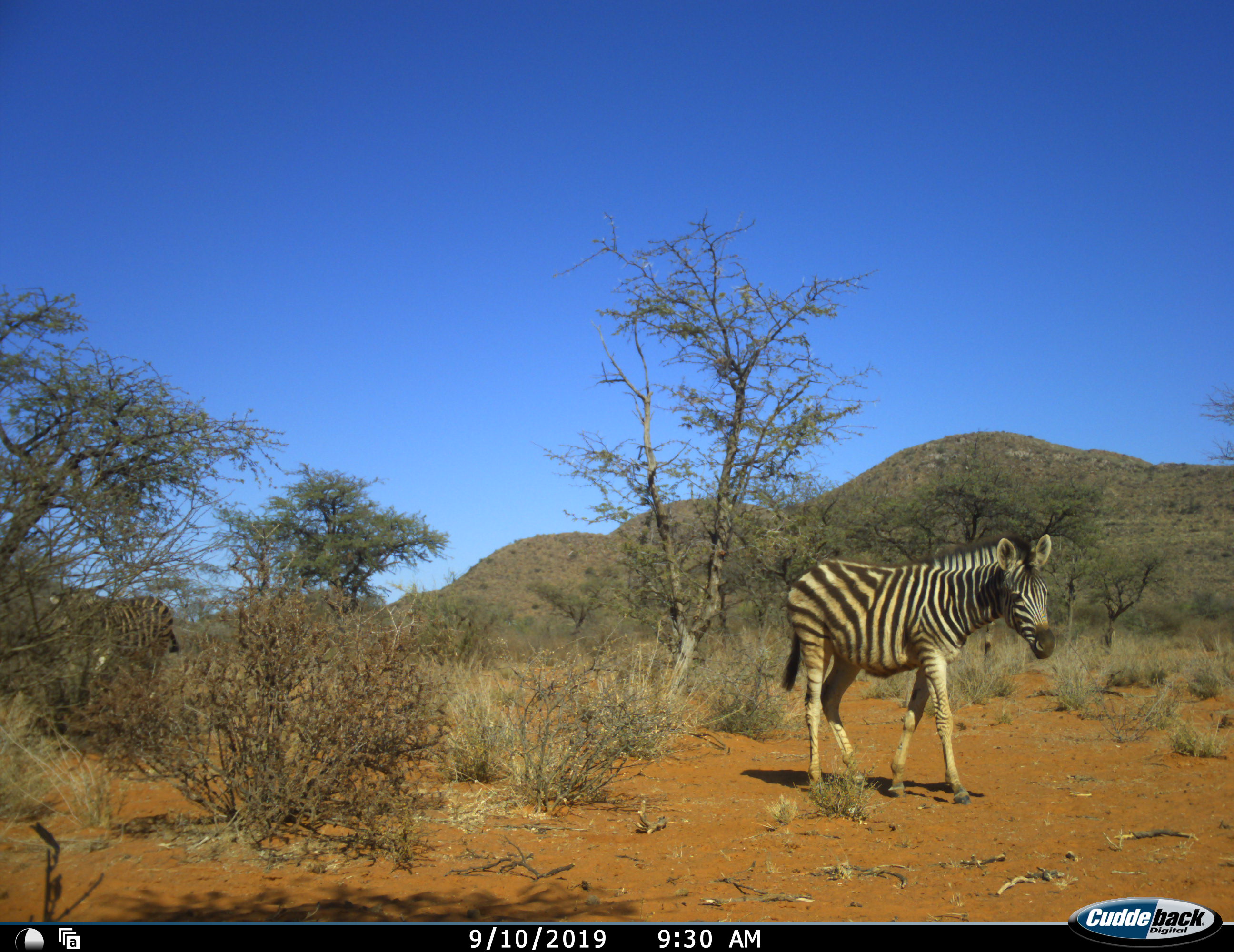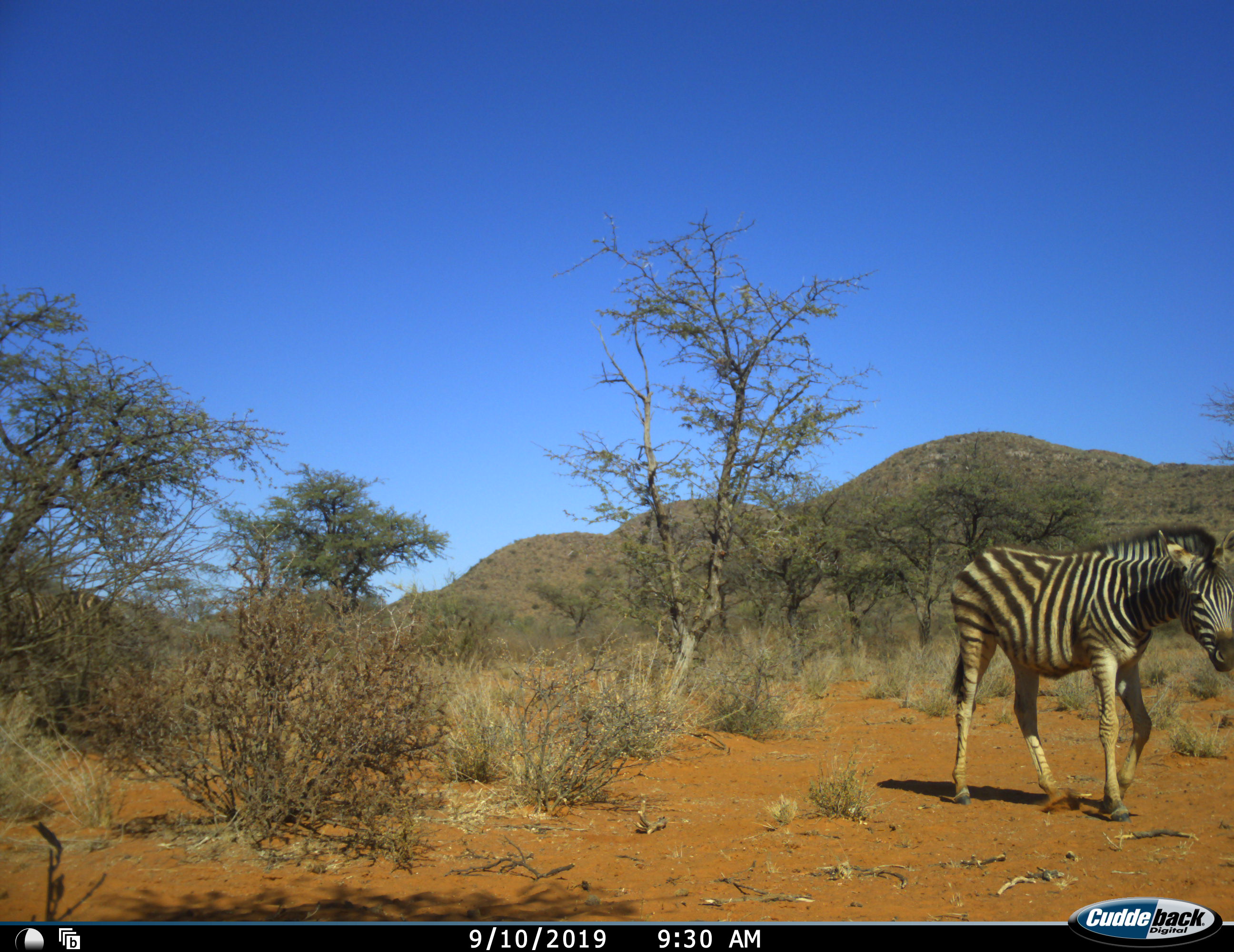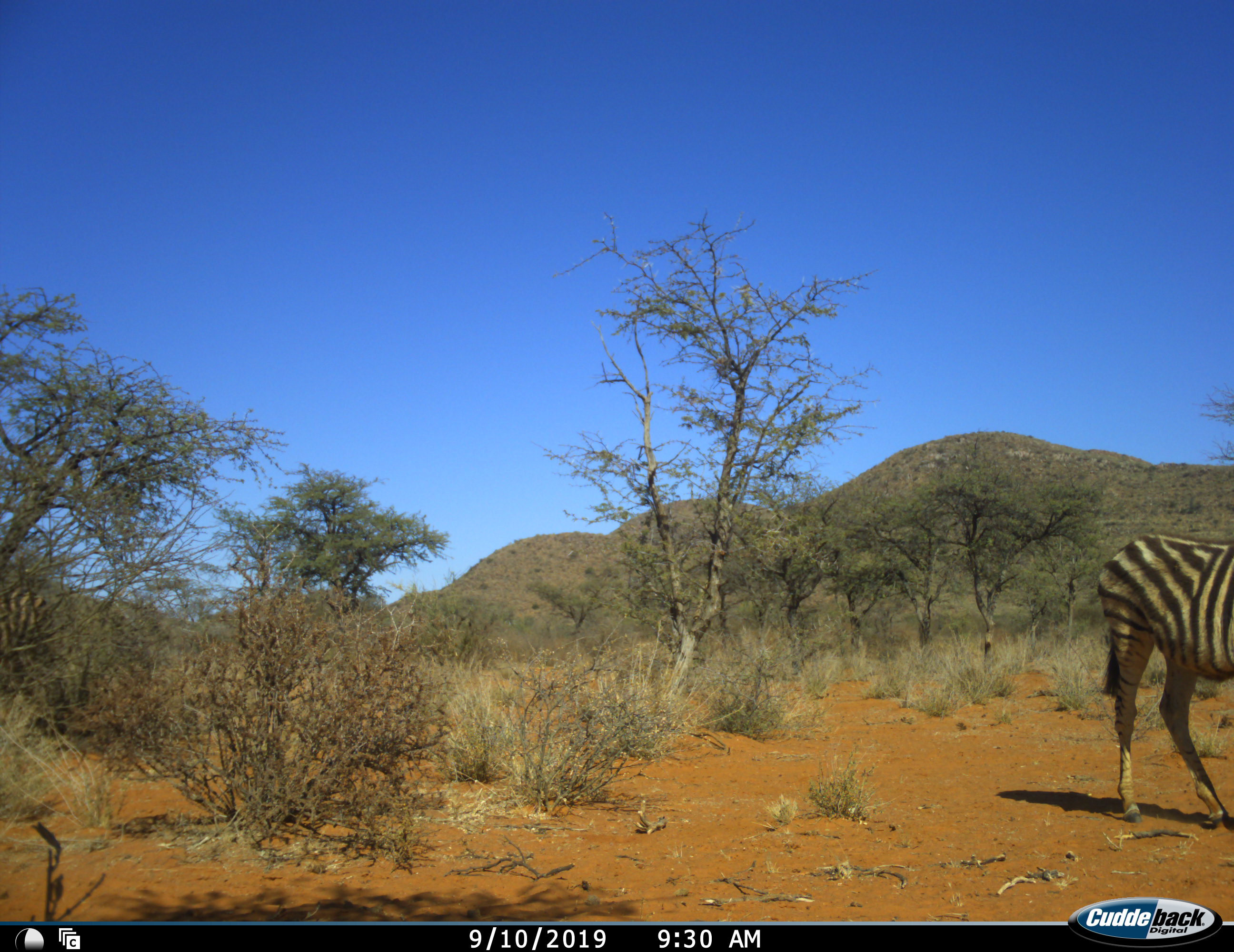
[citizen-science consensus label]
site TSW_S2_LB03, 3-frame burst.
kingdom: Animalia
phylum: Chordata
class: Mammalia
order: Perissodactyla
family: Equidae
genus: Equus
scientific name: Equus quagga burchellii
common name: burchell's zebra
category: zebraburchells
Zebraburchells (burchell's zebra) (Equus quagga burchellii), count 2. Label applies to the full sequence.